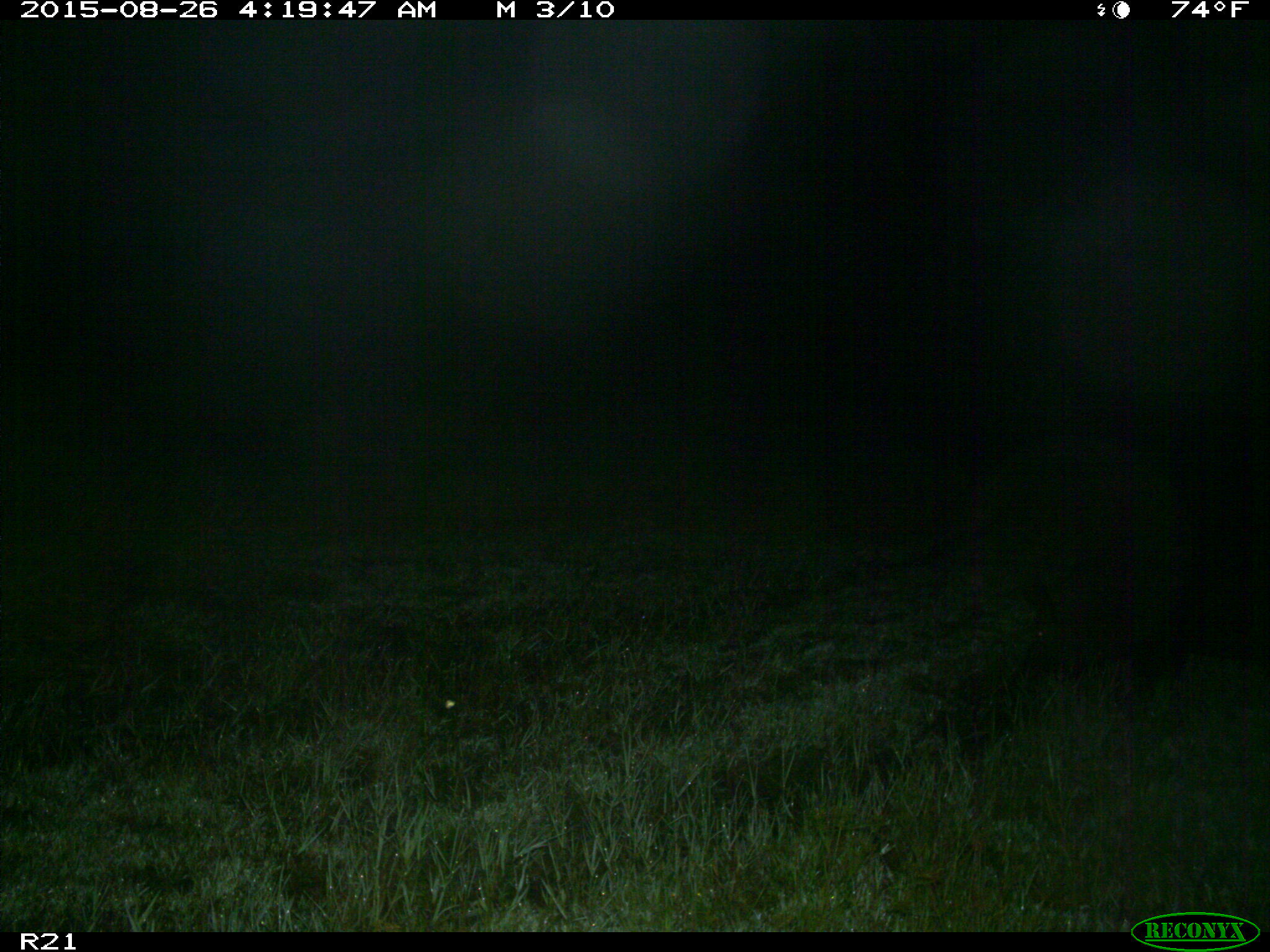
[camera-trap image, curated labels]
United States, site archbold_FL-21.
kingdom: Animalia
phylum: Chordata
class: Mammalia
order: Artiodactyla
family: Suidae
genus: Sus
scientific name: Sus scrofa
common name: wild boar